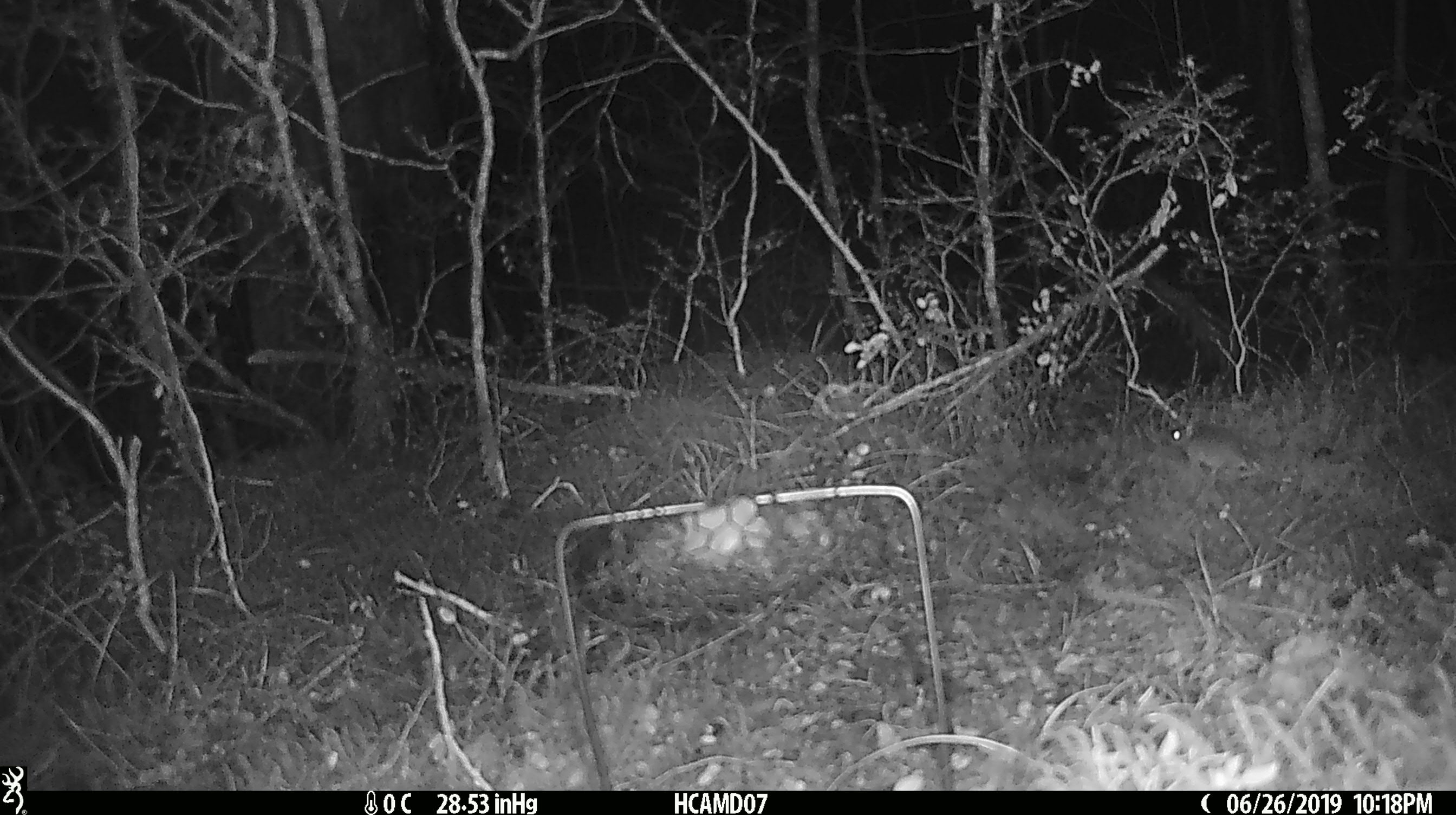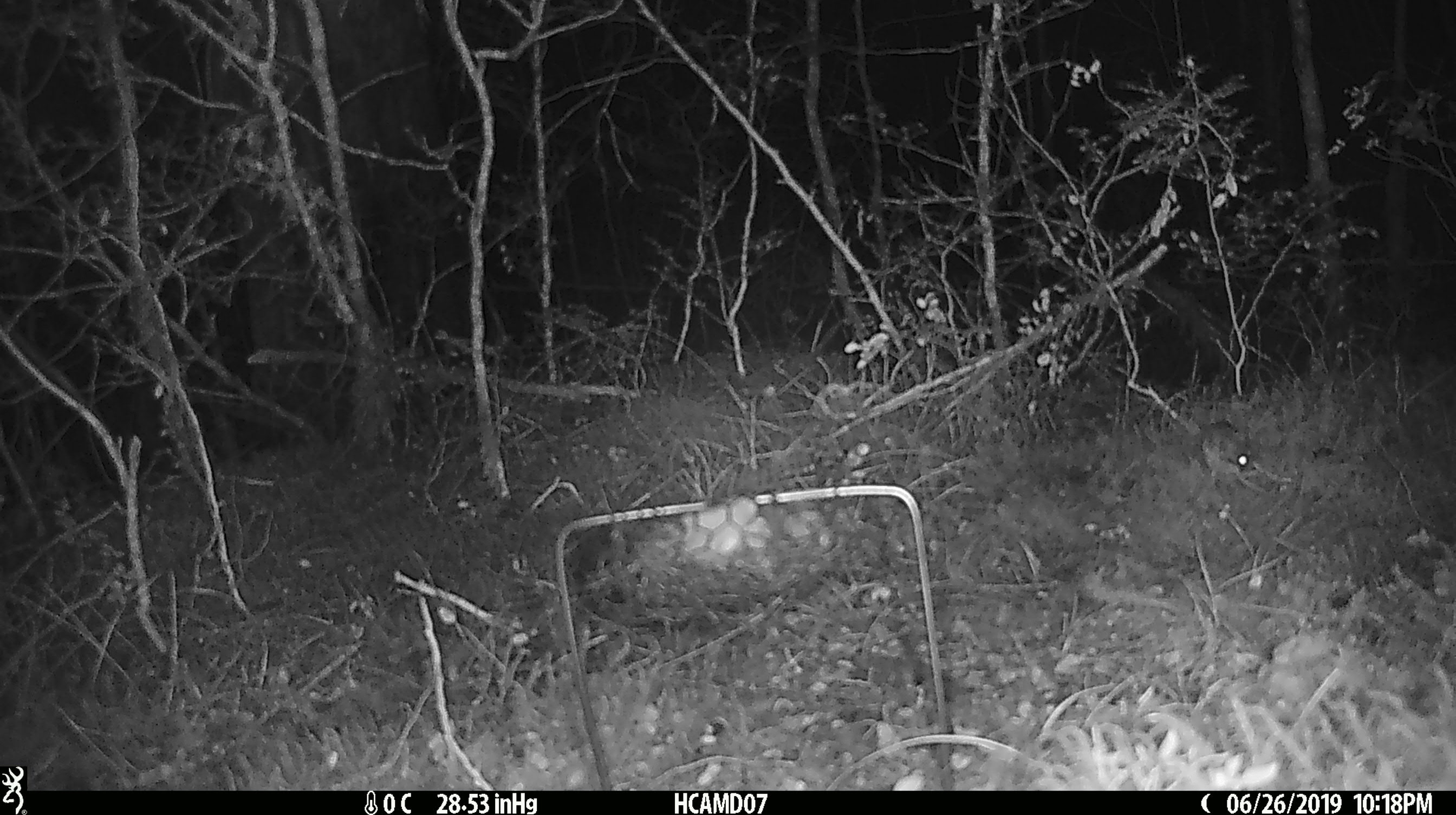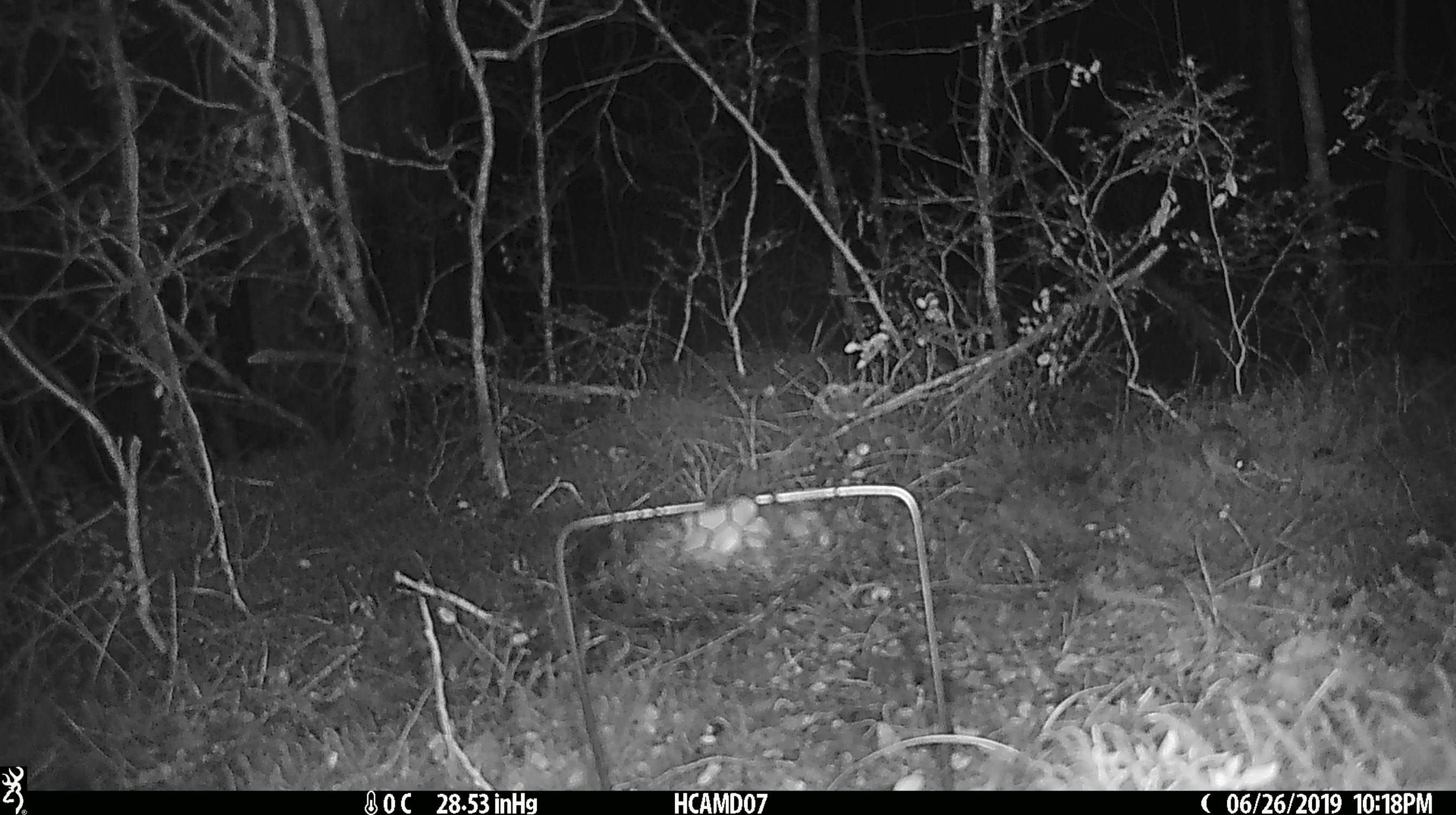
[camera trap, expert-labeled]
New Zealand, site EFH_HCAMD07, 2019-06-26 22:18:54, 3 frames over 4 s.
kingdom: Animalia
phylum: Chordata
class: Mammalia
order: Rodentia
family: Muridae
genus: Mus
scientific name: Mus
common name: mouse